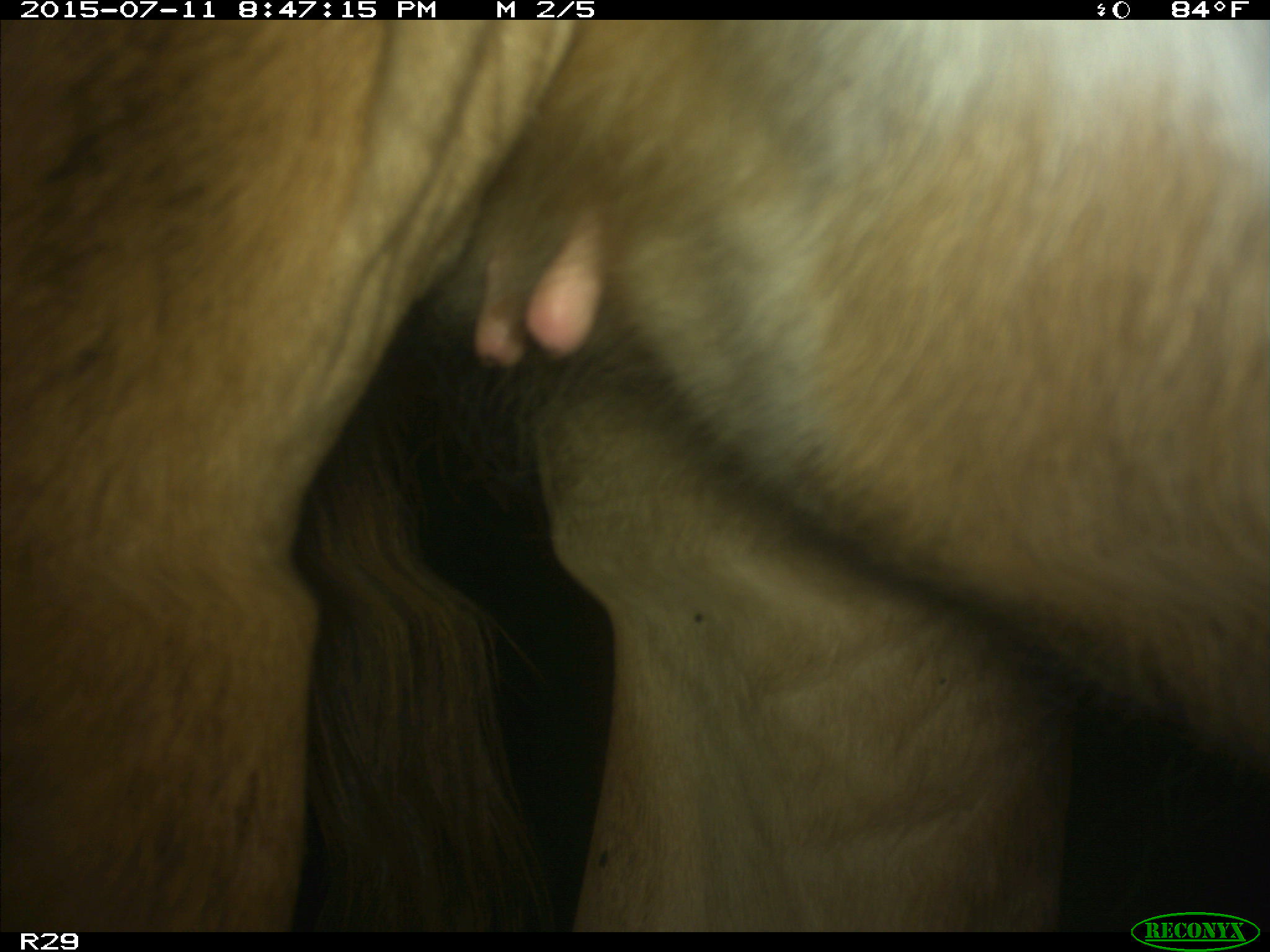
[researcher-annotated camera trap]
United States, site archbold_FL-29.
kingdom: Animalia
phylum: Chordata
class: Mammalia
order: Artiodactyla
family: Bovidae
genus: Bos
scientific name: Bos taurus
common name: domestic cow